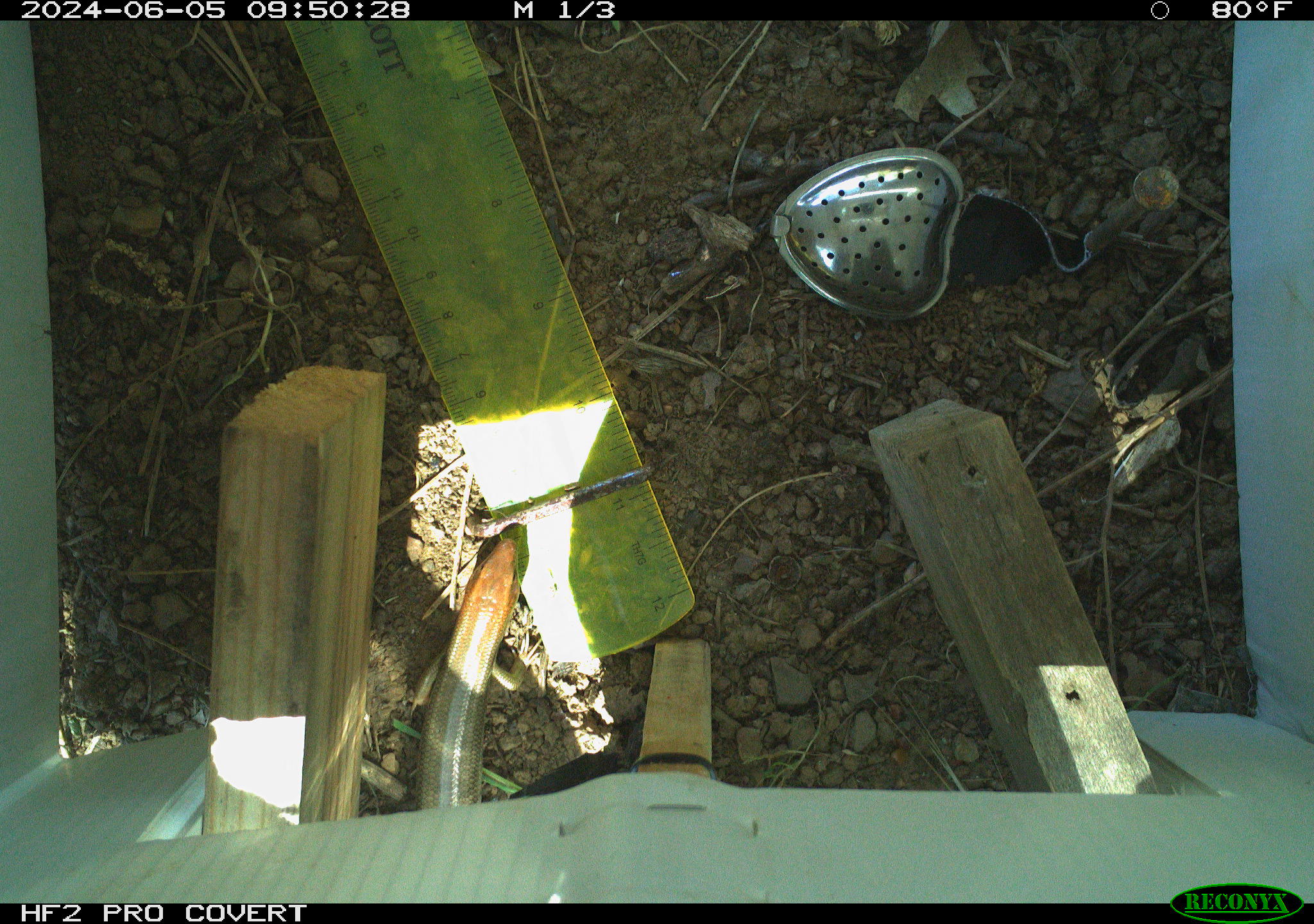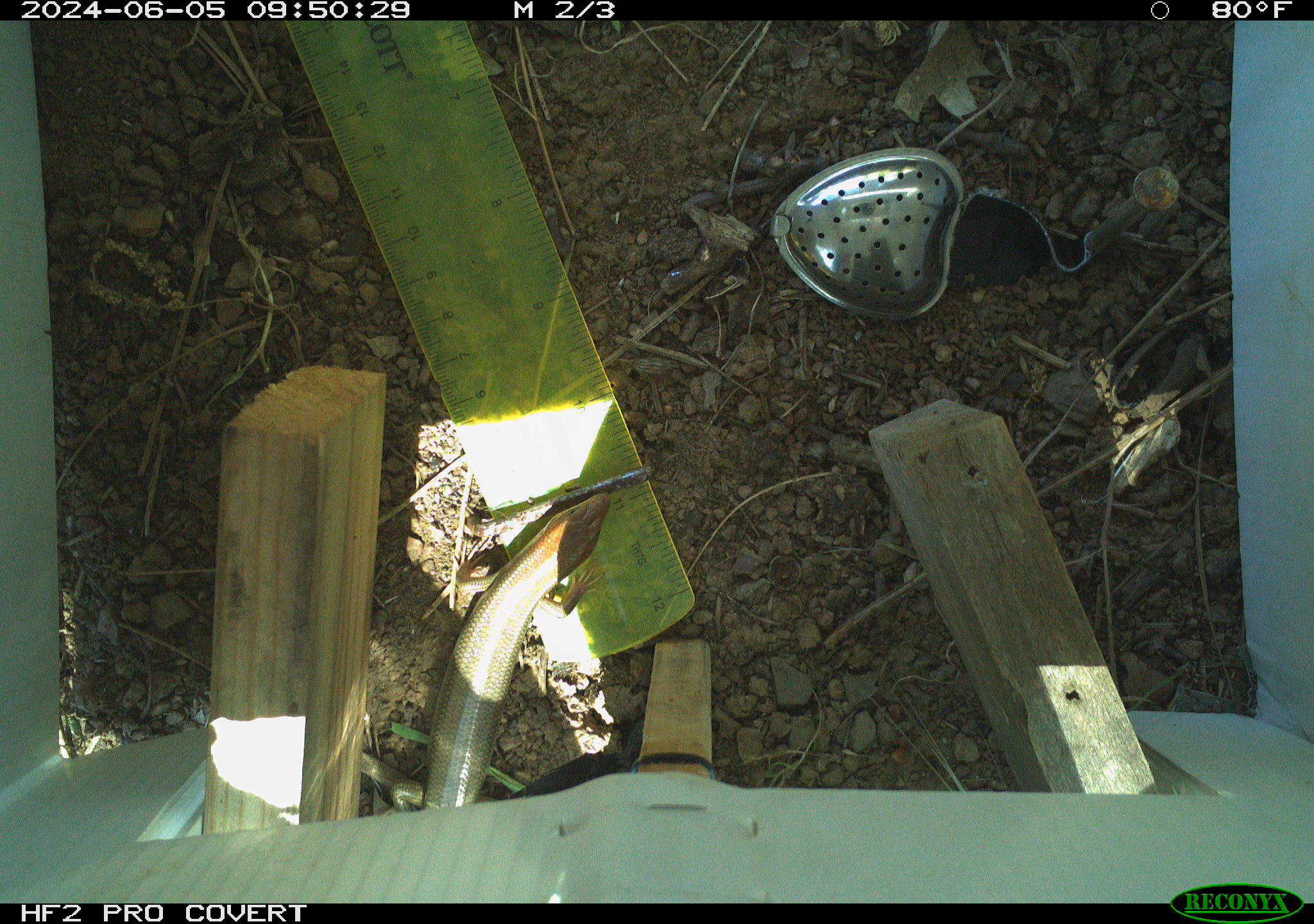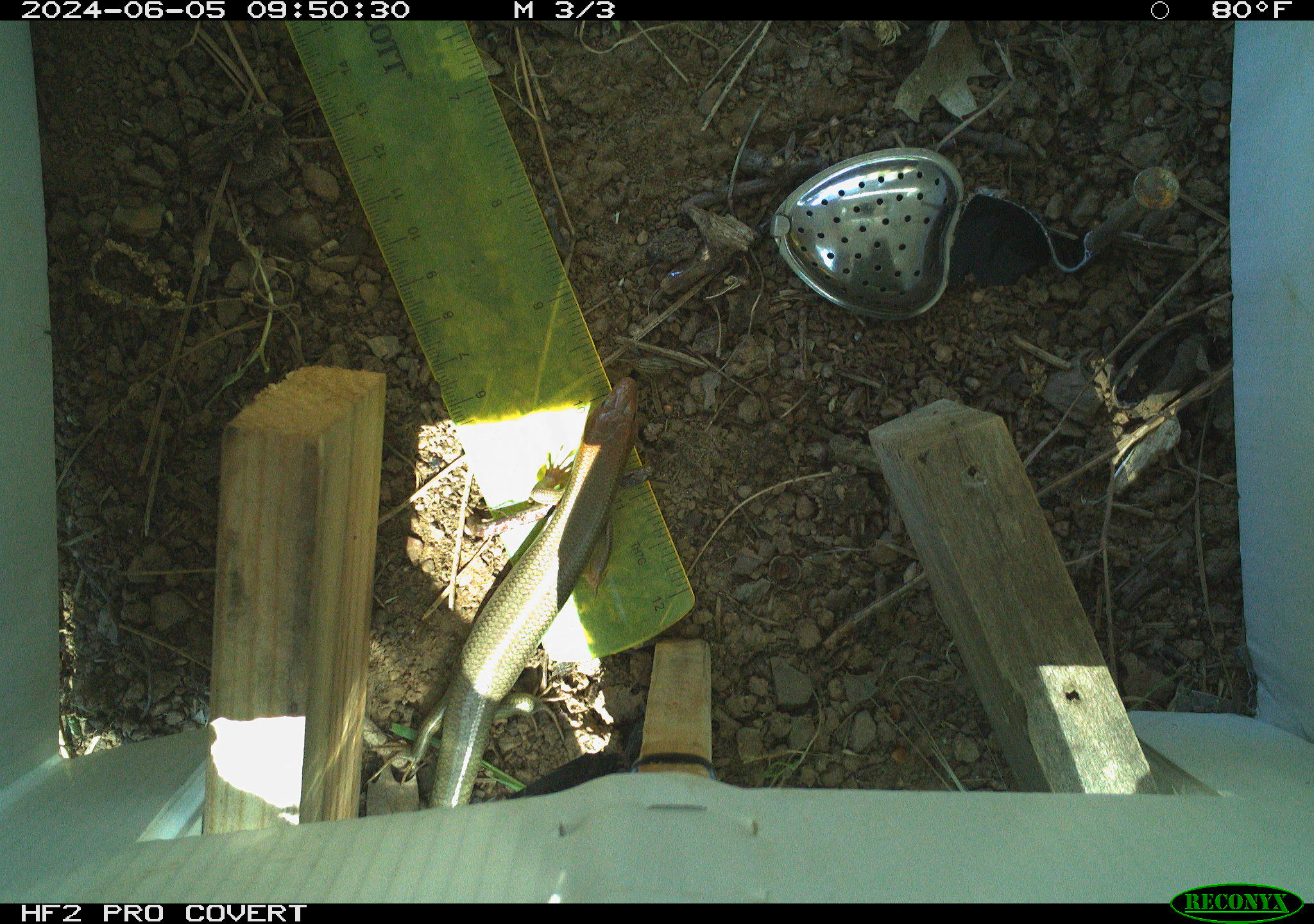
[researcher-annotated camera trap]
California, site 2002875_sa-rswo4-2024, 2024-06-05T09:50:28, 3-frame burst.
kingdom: Animalia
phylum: Chordata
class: Reptilia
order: Squamata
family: Scincidae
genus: Plestiodon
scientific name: Plestiodon gilberti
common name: gilbert's skink